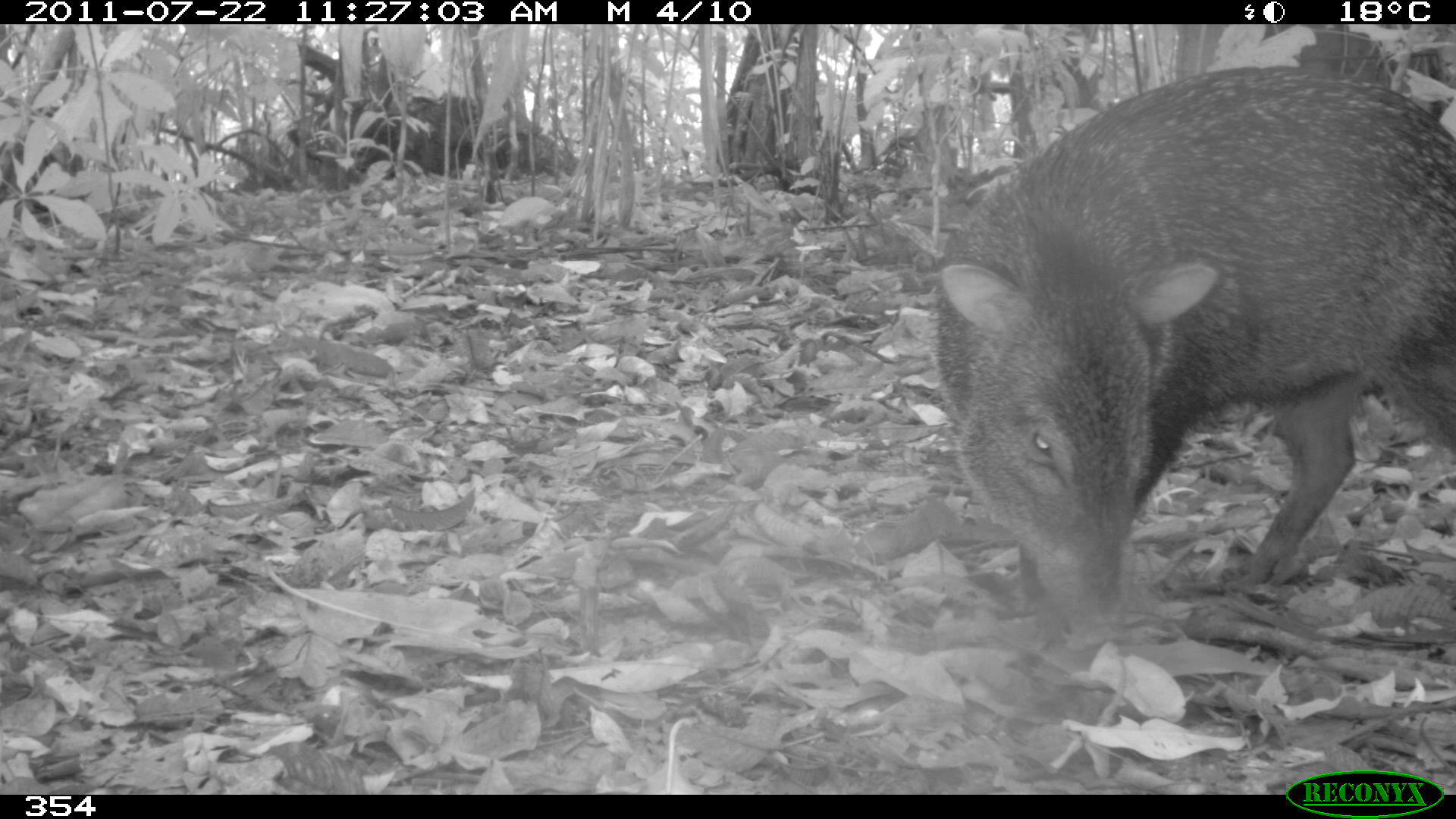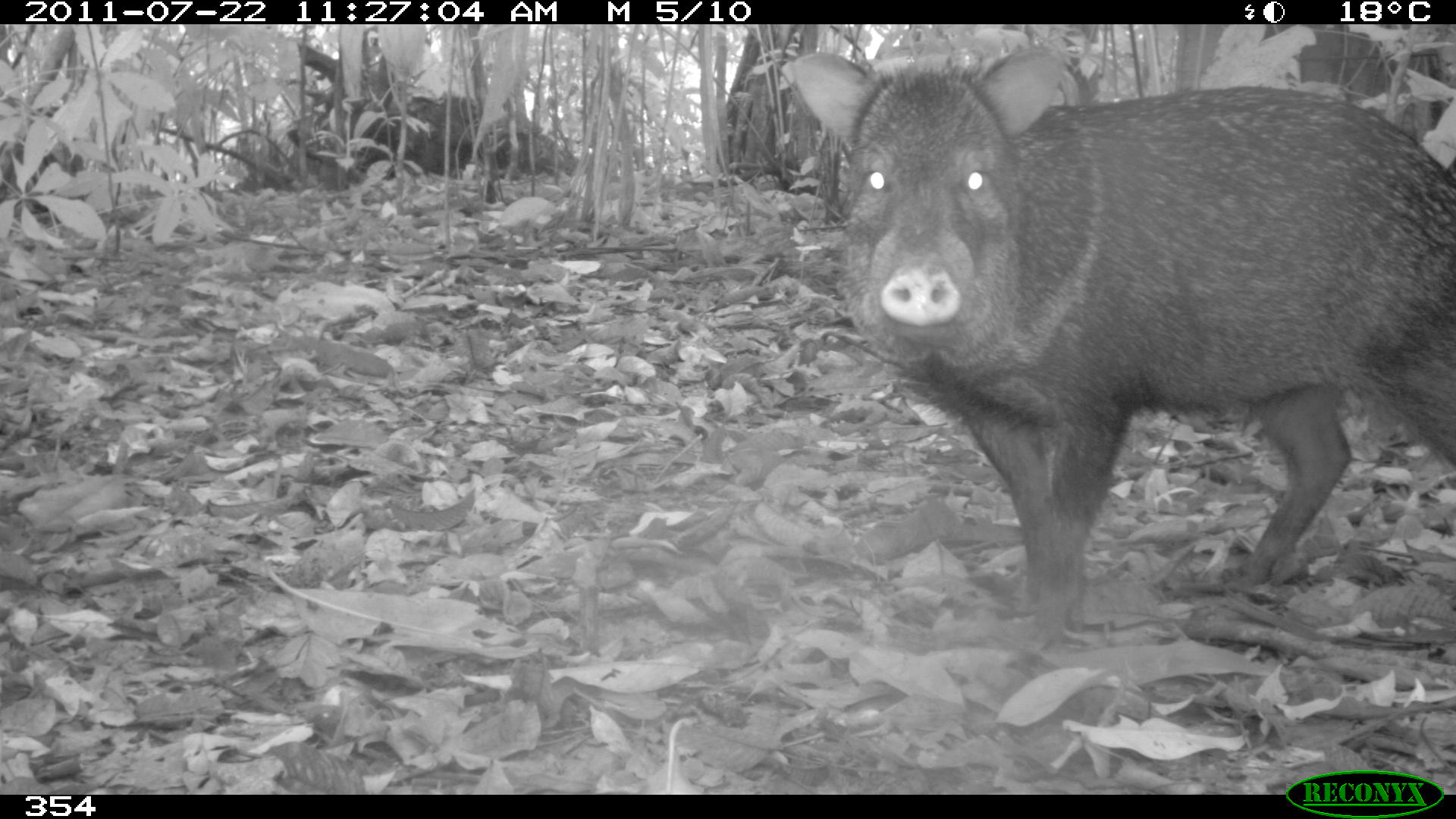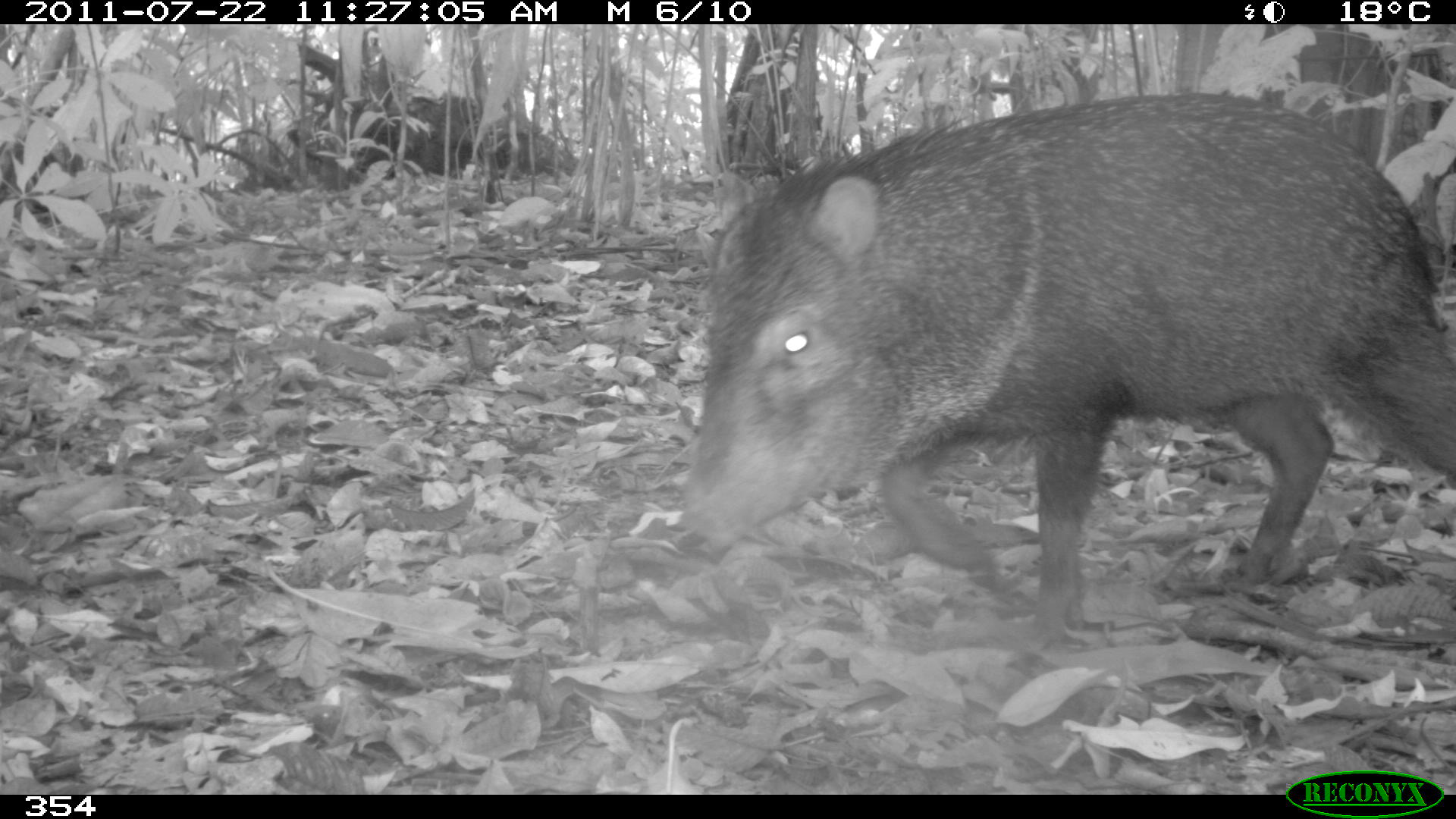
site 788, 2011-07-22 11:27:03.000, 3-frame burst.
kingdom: Animalia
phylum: Chordata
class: Mammalia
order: Artiodactyla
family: Tayassuidae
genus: Pecari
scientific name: Pecari tajacu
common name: collared peccary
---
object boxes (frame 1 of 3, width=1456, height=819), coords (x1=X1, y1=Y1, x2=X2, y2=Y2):
pecari tajacu: (x1=935, y1=65, x2=1454, y2=642)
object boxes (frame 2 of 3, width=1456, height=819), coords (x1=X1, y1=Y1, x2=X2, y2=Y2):
pecari tajacu: (x1=777, y1=42, x2=1456, y2=649)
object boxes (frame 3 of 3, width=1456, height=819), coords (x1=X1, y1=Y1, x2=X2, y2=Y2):
pecari tajacu: (x1=680, y1=93, x2=1455, y2=650)